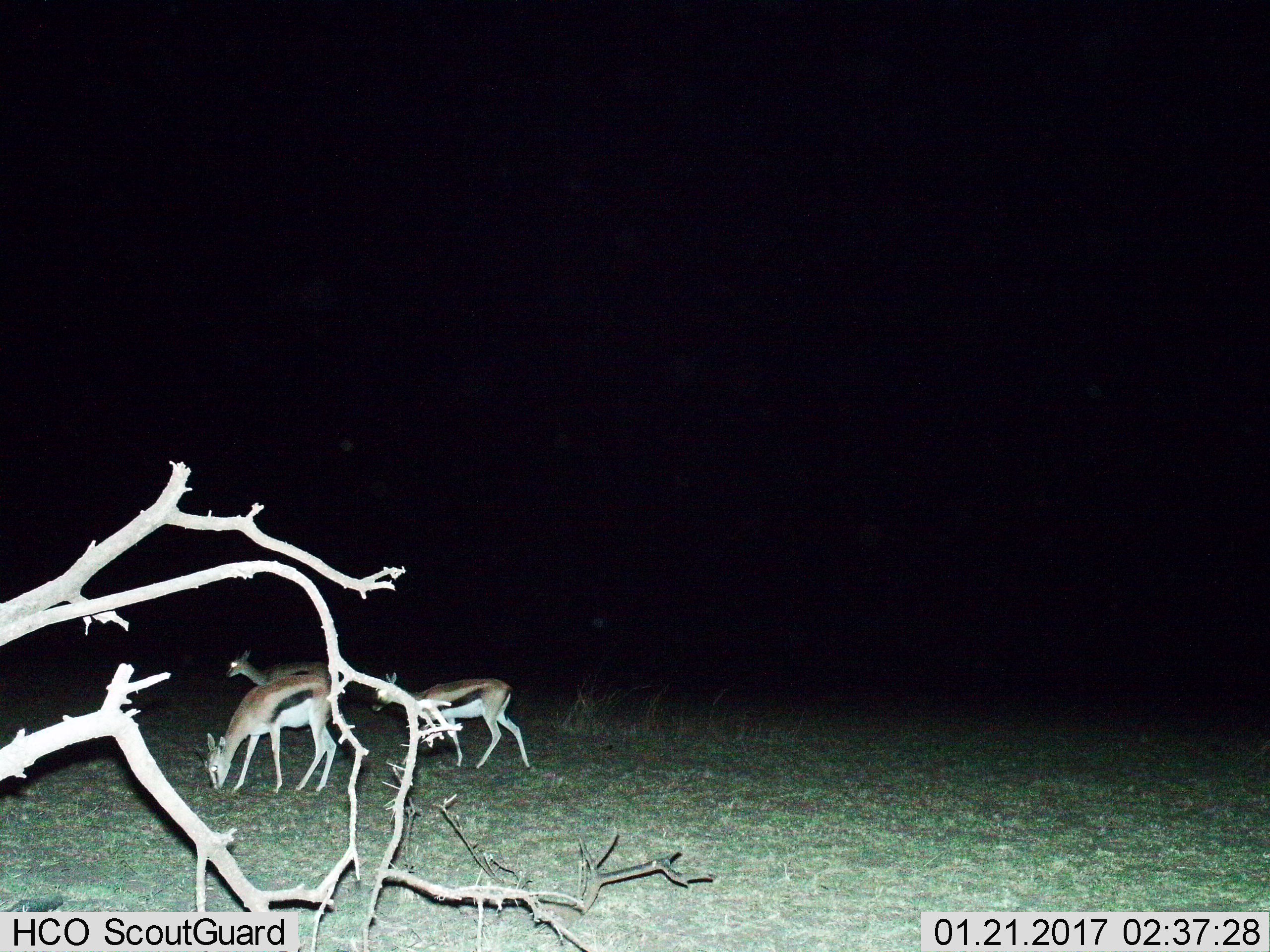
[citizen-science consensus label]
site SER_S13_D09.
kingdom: Animalia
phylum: Chordata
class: Mammalia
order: Artiodactyla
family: Bovidae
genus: Eudorcas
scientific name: Eudorcas thomsonii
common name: thomson's gazelle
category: gazellethomsons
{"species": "gazellethomsons (thomson's gazelle) (Eudorcas thomsonii)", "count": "3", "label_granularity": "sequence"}